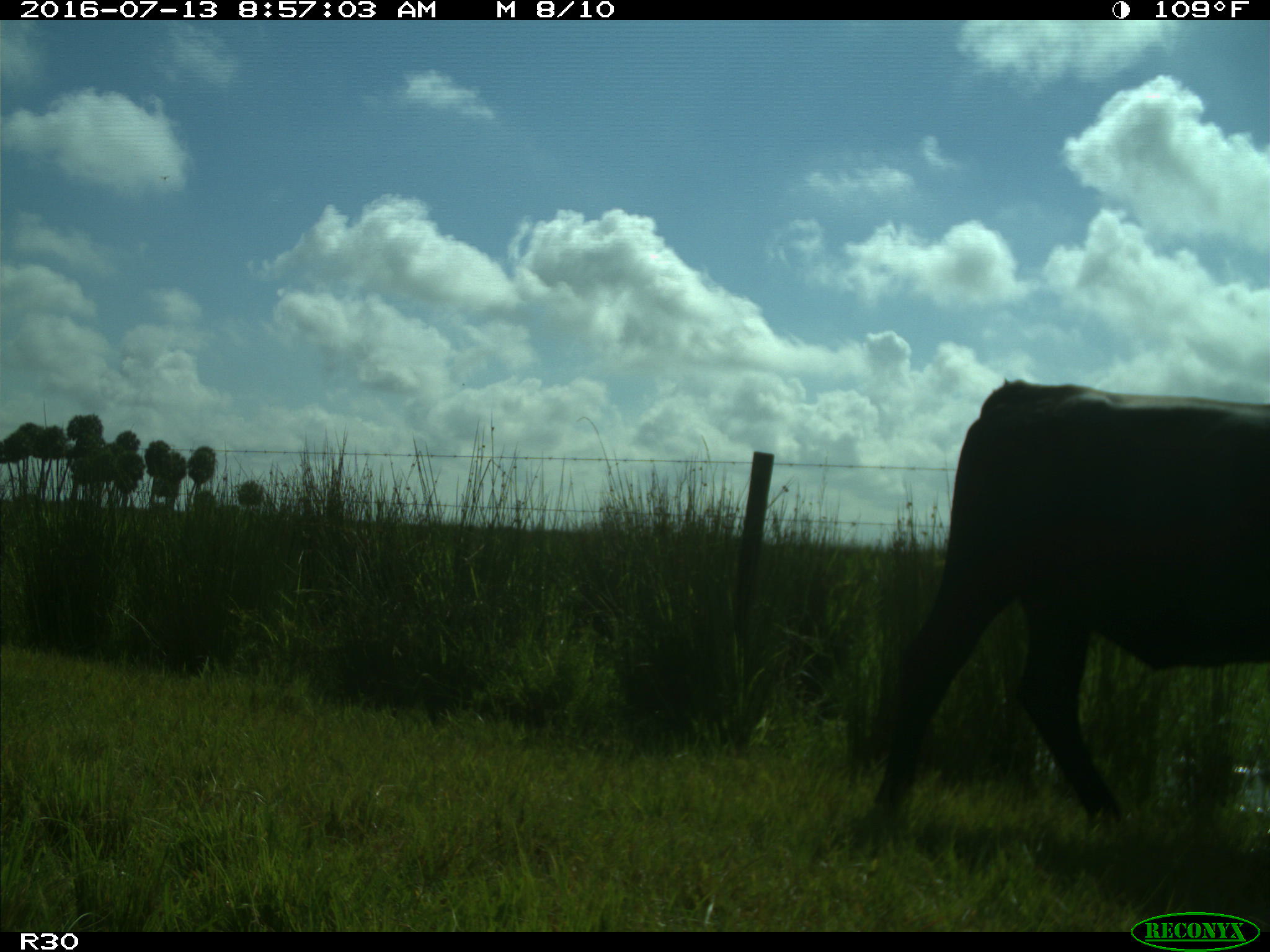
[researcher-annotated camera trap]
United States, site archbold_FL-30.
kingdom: Animalia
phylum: Chordata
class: Mammalia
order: Artiodactyla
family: Bovidae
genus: Bos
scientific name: Bos taurus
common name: domestic cow